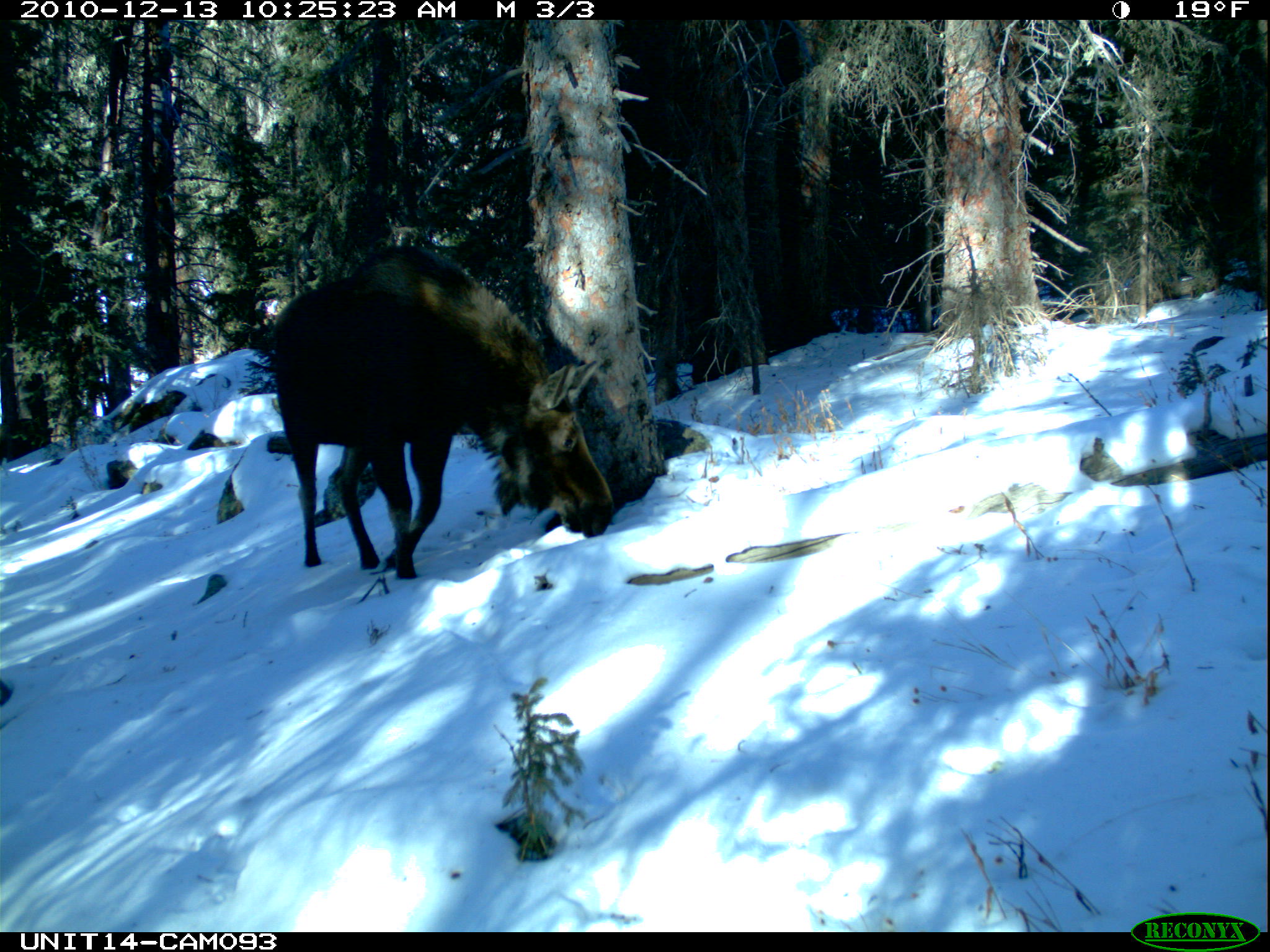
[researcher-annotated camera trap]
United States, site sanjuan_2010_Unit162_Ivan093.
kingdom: Animalia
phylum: Chordata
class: Mammalia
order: Artiodactyla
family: Cervidae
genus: Alces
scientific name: Alces alces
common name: moose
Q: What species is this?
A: Alces alces (moose).